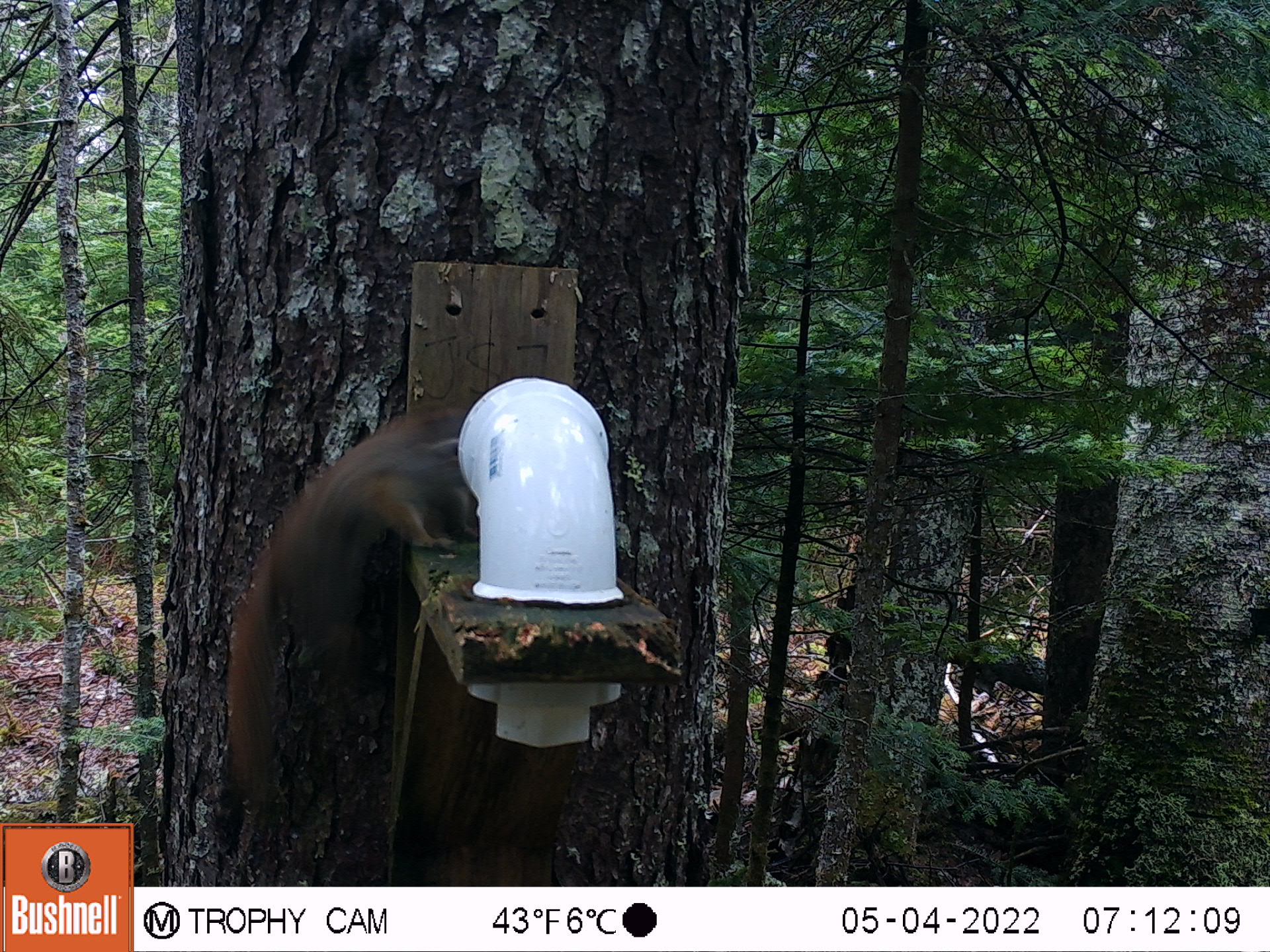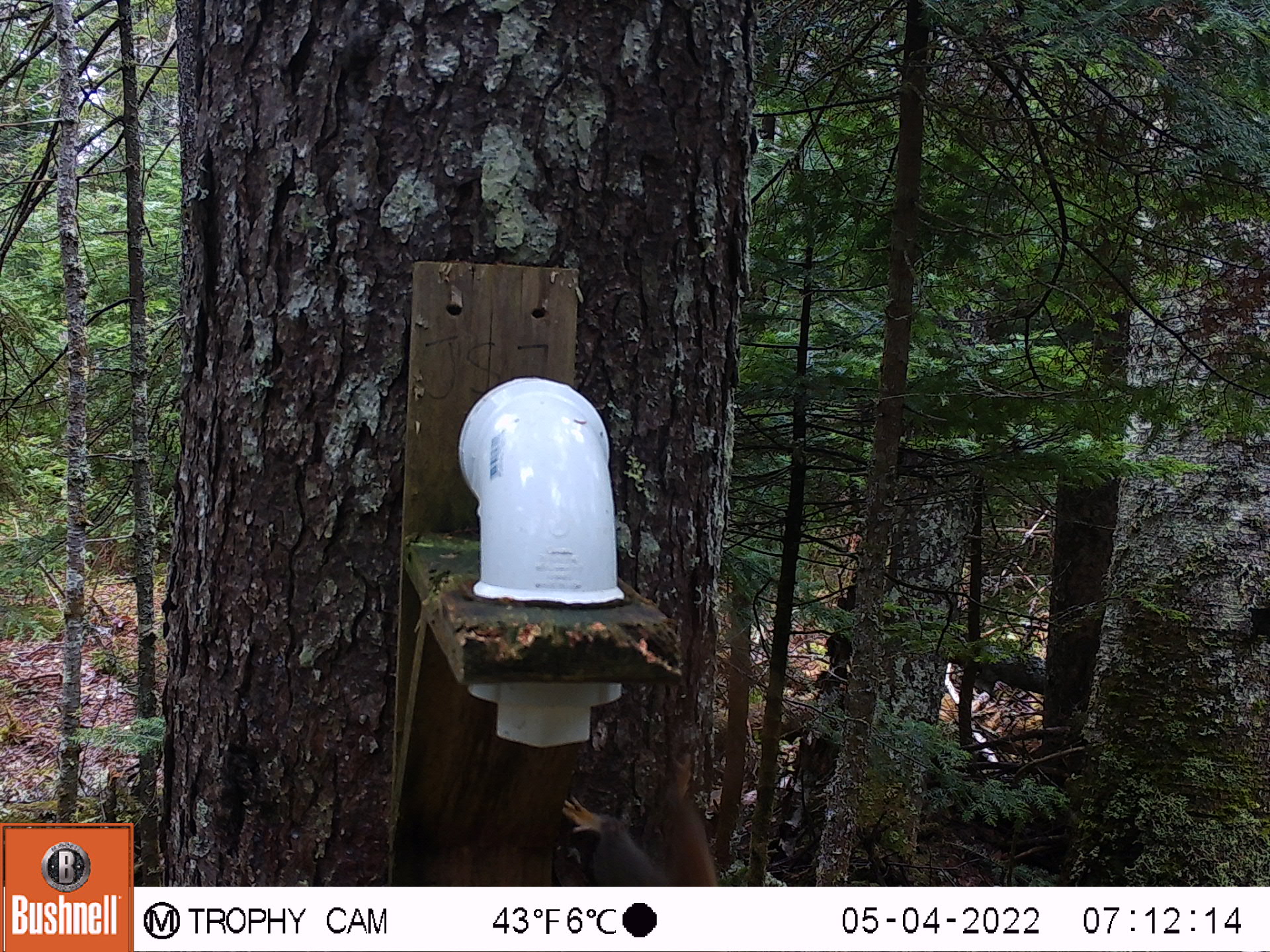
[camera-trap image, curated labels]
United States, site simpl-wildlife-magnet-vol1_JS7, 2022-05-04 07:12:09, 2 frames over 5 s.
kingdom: Animalia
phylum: Chordata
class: Mammalia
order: Rodentia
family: Sciuridae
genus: Tamiasciurus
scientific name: Tamiasciurus hudsonicus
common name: red squirrel